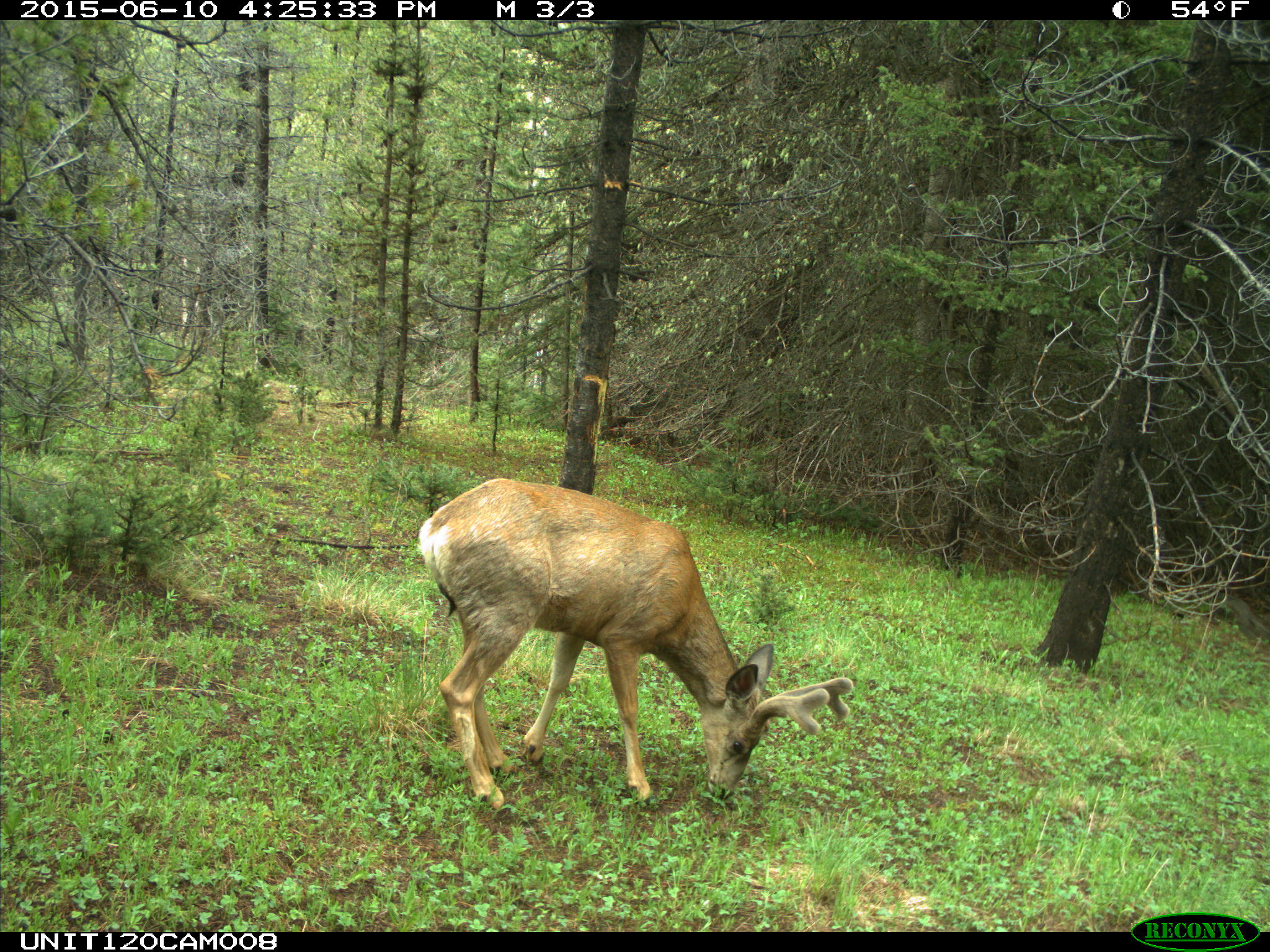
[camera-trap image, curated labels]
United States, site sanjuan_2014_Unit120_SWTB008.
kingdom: Animalia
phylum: Chordata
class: Mammalia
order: Artiodactyla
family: Cervidae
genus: Odocoileus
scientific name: Odocoileus hemionus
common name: mule deer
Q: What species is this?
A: Odocoileus hemionus (mule deer).